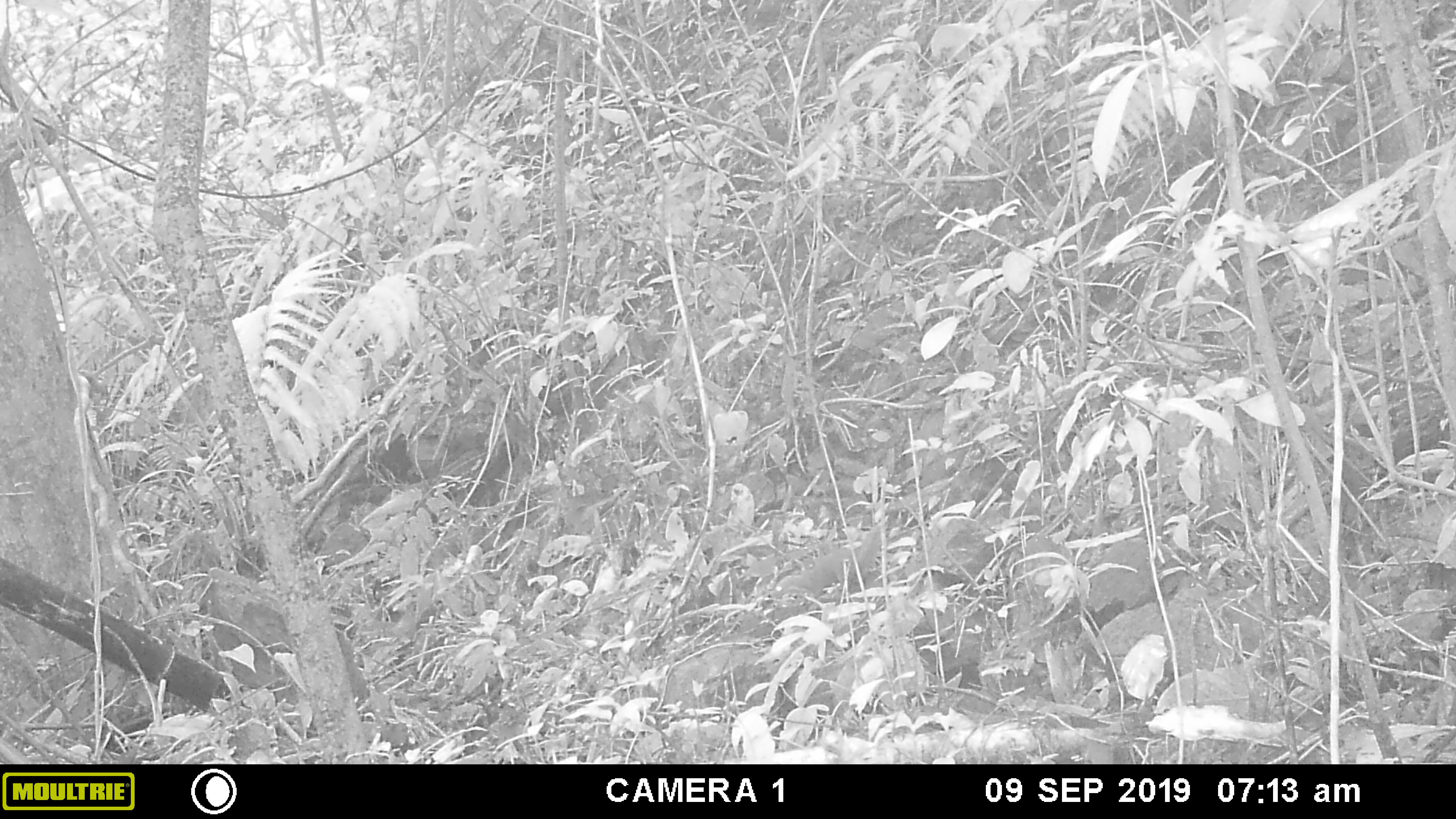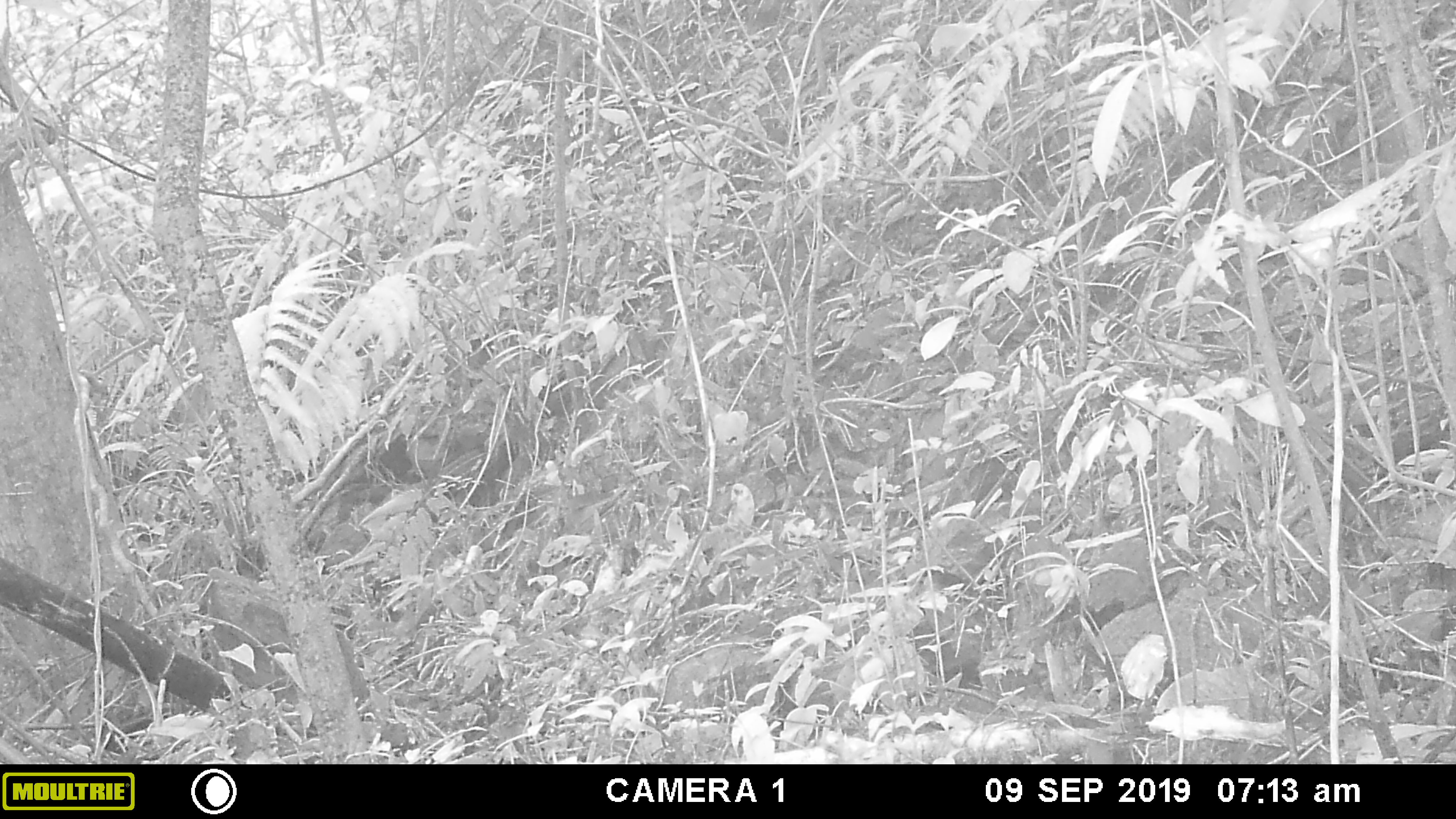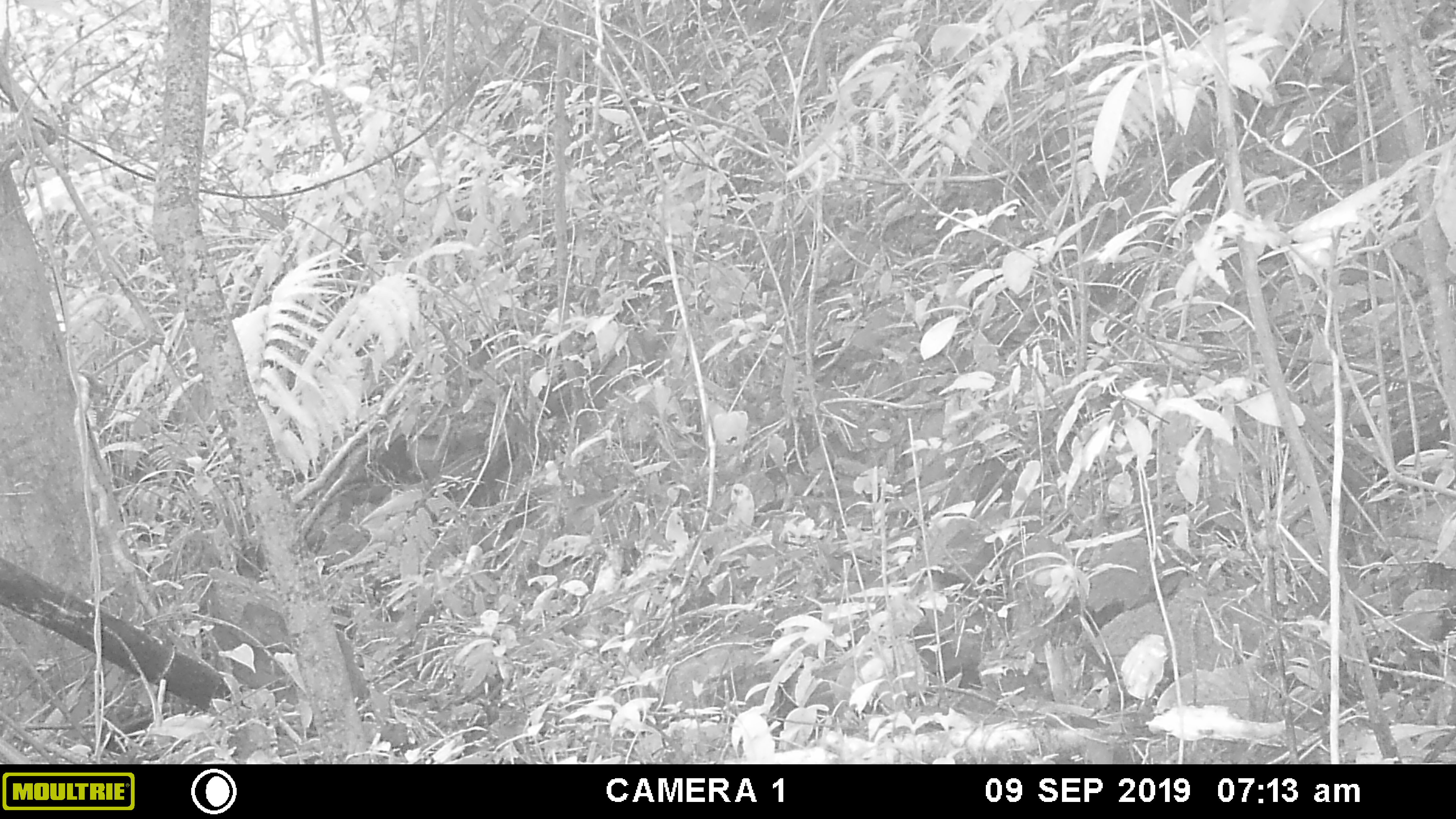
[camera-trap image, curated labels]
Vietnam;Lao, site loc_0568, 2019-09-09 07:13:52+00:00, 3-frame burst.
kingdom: Animalia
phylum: Chordata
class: Mammalia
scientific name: Mammalia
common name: mammal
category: unidentified small mammal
Unidentified small mammal (mammal) (Mammalia). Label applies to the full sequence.